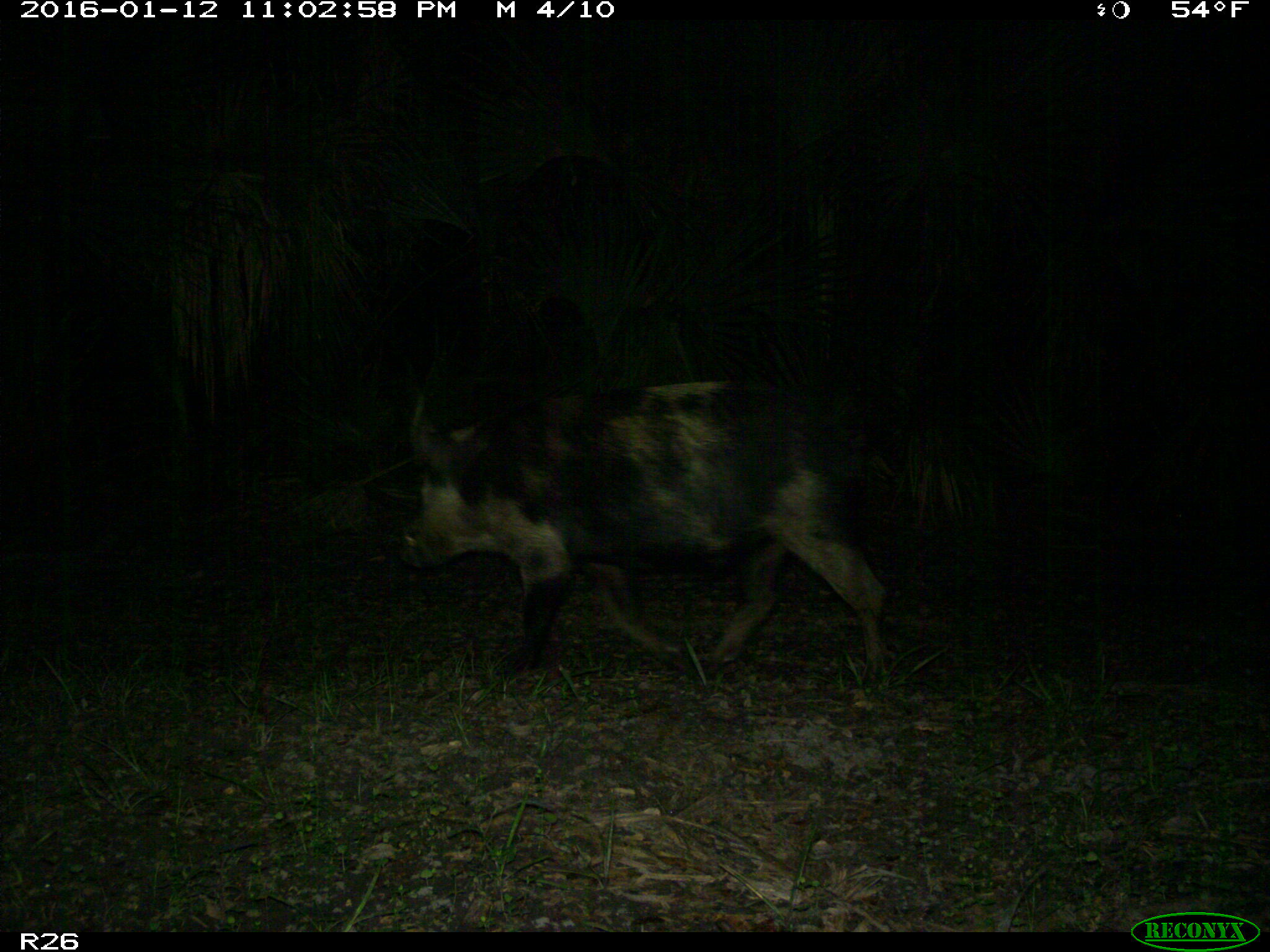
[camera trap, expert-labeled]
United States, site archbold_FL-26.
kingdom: Animalia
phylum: Chordata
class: Mammalia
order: Artiodactyla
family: Suidae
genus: Sus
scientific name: Sus scrofa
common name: wild boar